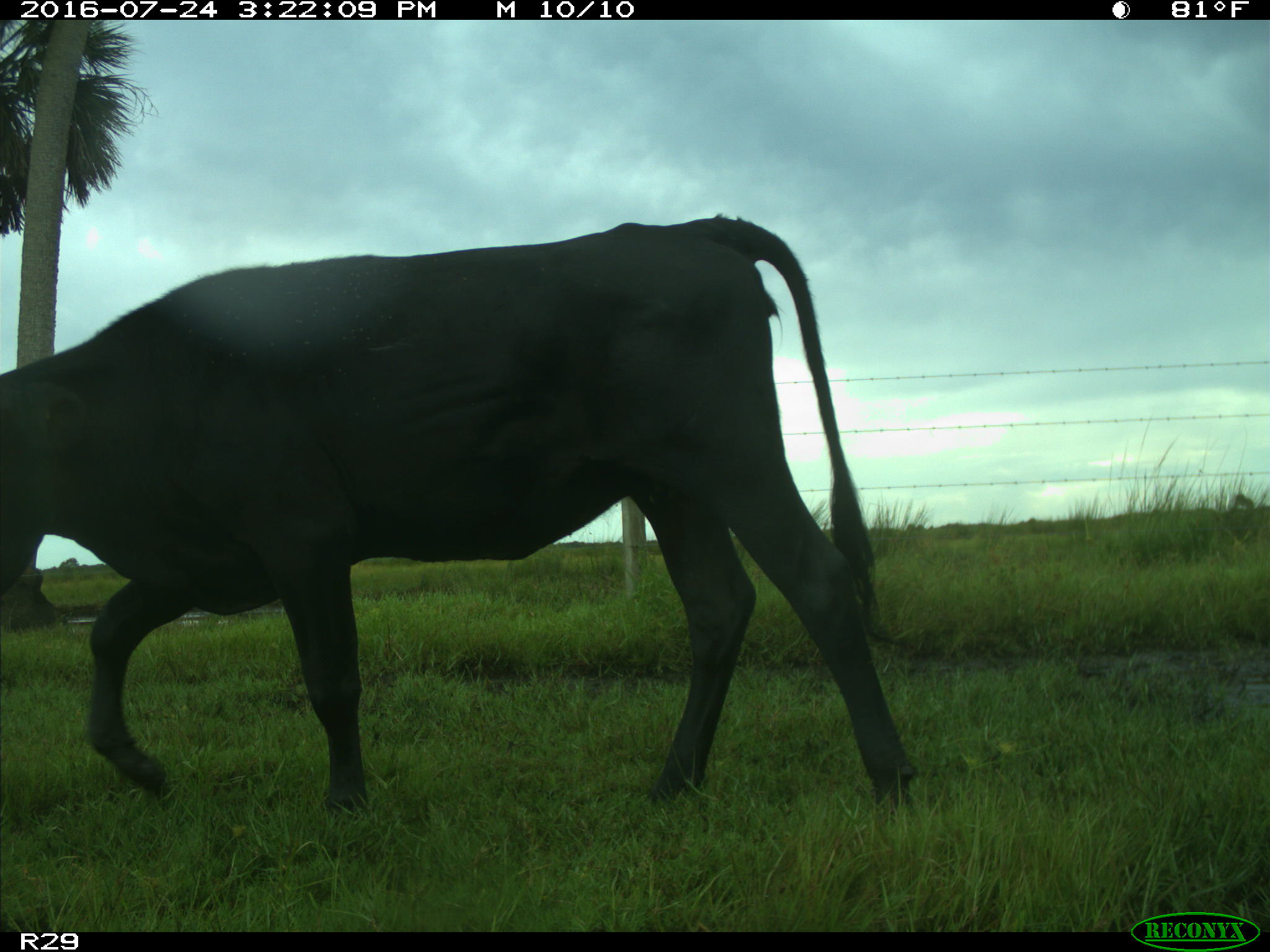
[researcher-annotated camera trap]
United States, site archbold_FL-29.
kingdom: Animalia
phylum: Chordata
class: Mammalia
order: Artiodactyla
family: Bovidae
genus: Bos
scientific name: Bos taurus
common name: domestic cow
Bos taurus (domestic cow).